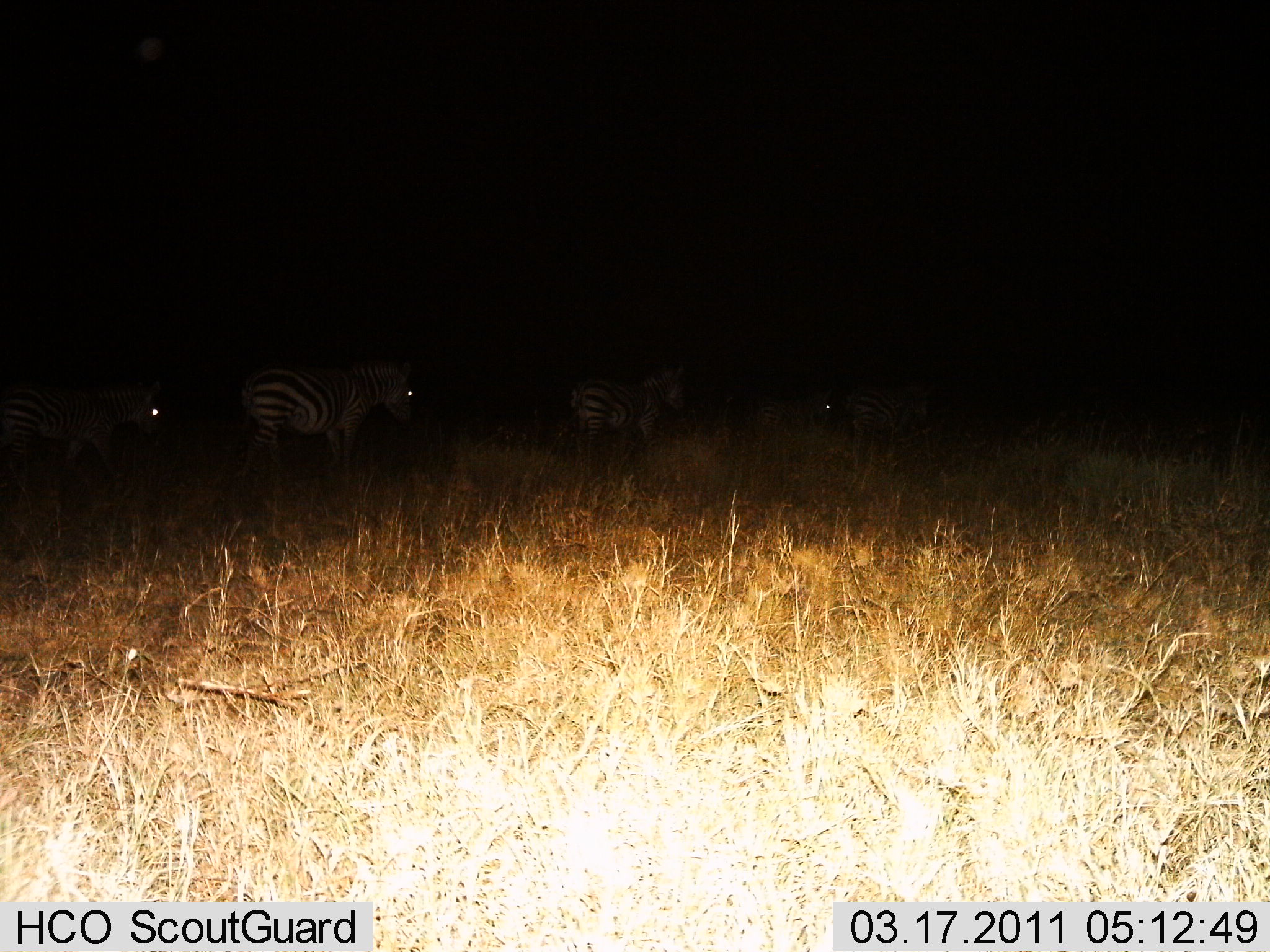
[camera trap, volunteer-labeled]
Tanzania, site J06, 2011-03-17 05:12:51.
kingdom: Animalia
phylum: Chordata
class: Mammalia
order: Perissodactyla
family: Equidae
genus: Equus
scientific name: Equus quagga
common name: plains zebra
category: zebra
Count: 4.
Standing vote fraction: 55%.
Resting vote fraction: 0%.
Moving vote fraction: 55%.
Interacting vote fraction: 0%.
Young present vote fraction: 0%.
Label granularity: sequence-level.